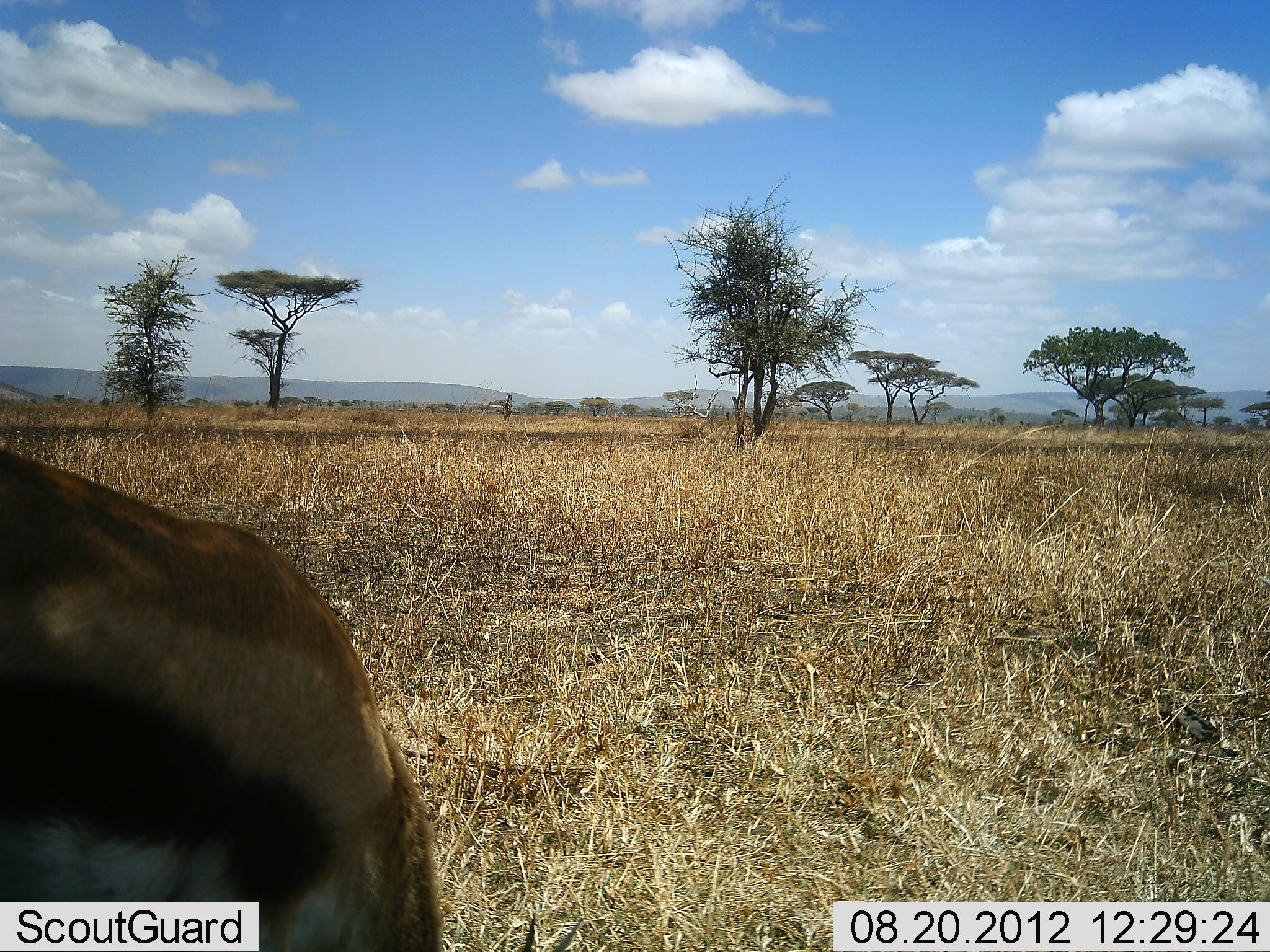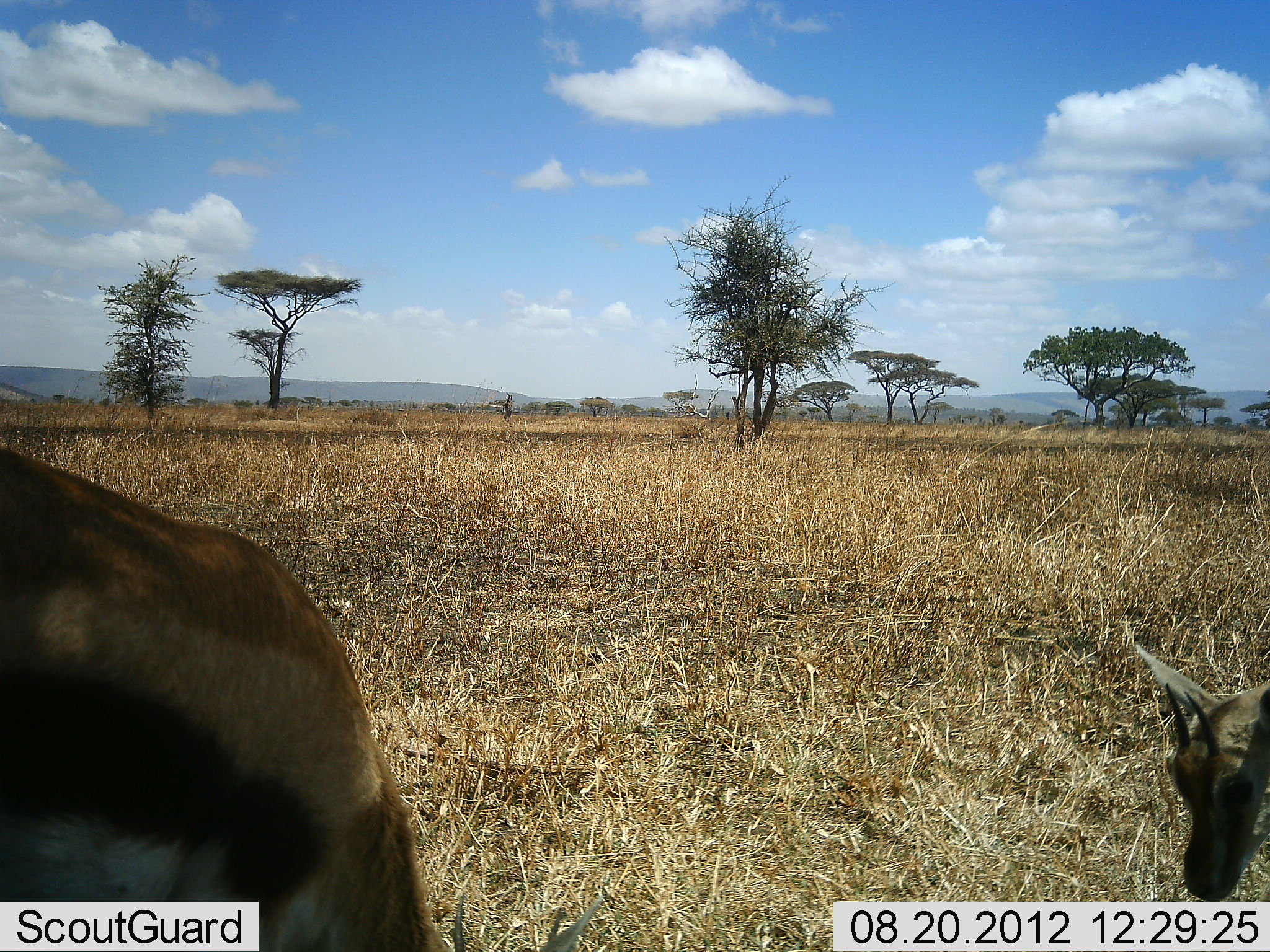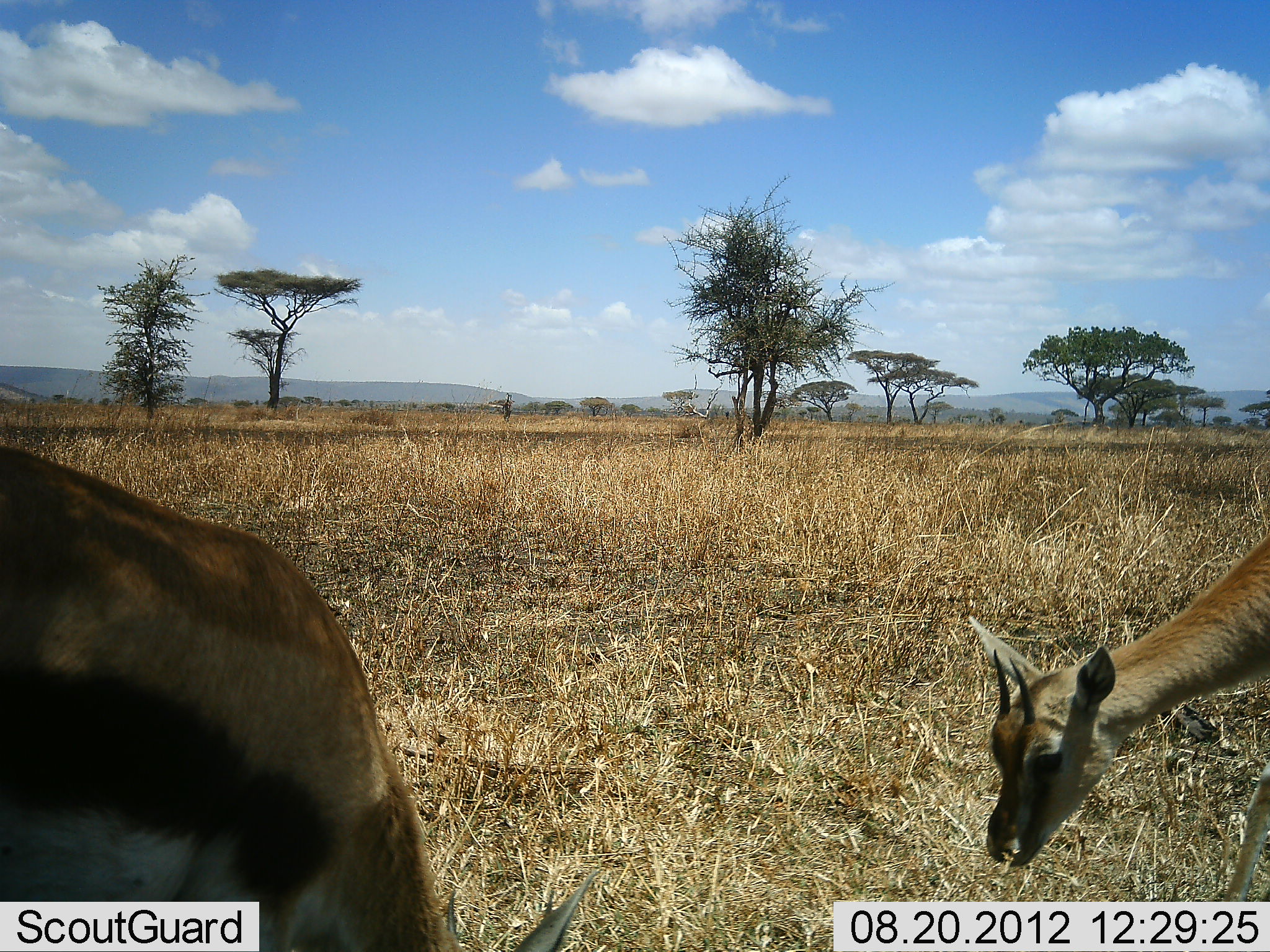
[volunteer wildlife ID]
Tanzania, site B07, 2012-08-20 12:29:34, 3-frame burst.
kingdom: Animalia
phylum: Chordata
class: Mammalia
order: Artiodactyla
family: Bovidae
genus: Eudorcas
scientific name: Eudorcas thomsonii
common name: thomson's gazelle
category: gazellethomsons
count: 2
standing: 30%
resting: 0%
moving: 50%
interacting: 0%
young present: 30%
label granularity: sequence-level